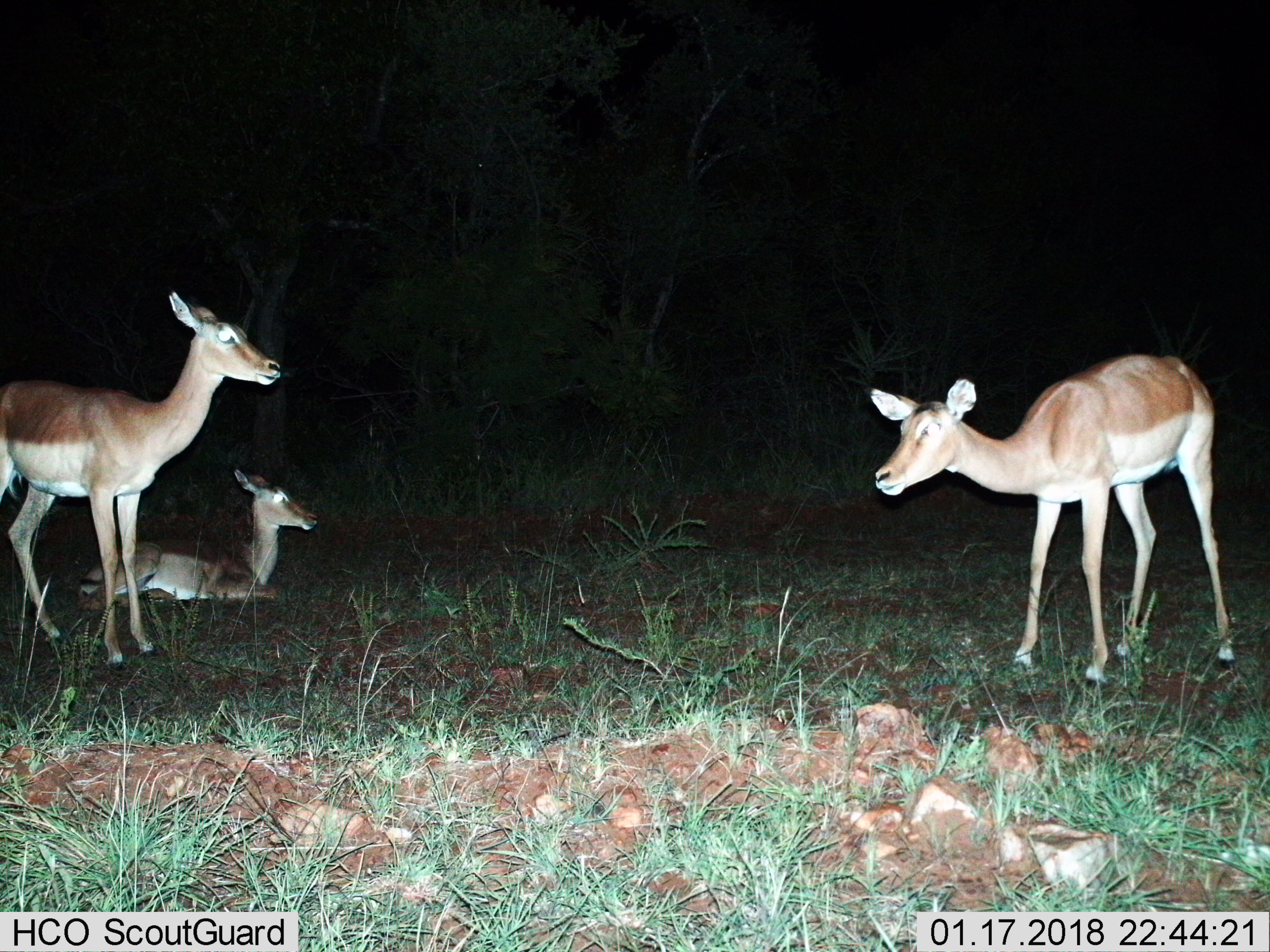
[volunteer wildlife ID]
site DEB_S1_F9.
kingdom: Animalia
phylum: Chordata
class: Mammalia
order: Artiodactyla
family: Bovidae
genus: Aepyceros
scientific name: Aepyceros melampus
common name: impala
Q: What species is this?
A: Impala (Aepyceros melampus).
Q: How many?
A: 3.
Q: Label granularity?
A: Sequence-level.